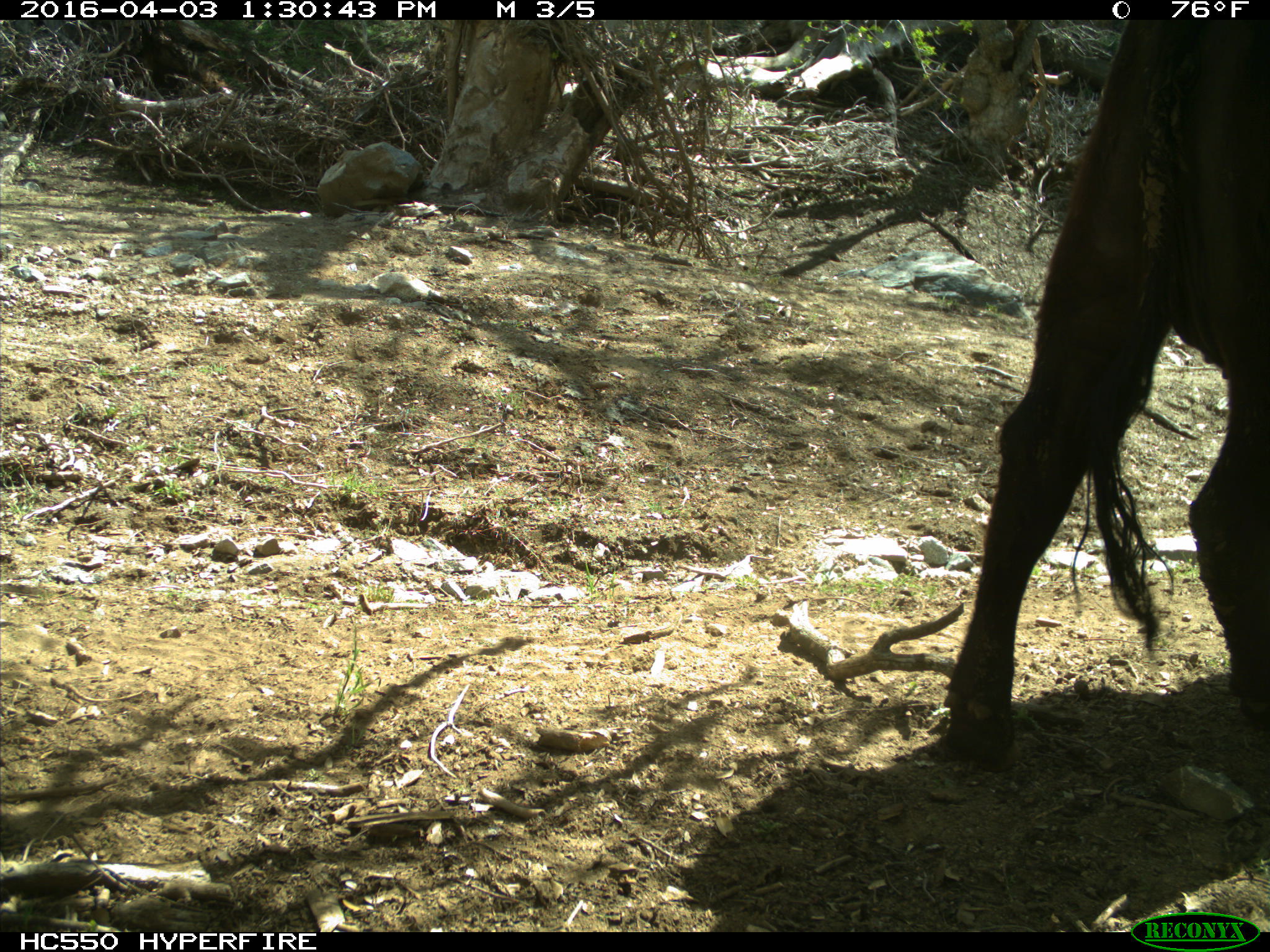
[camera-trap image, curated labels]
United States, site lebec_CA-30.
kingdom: Animalia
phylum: Chordata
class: Mammalia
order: Artiodactyla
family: Bovidae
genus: Bos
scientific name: Bos taurus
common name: domestic cow